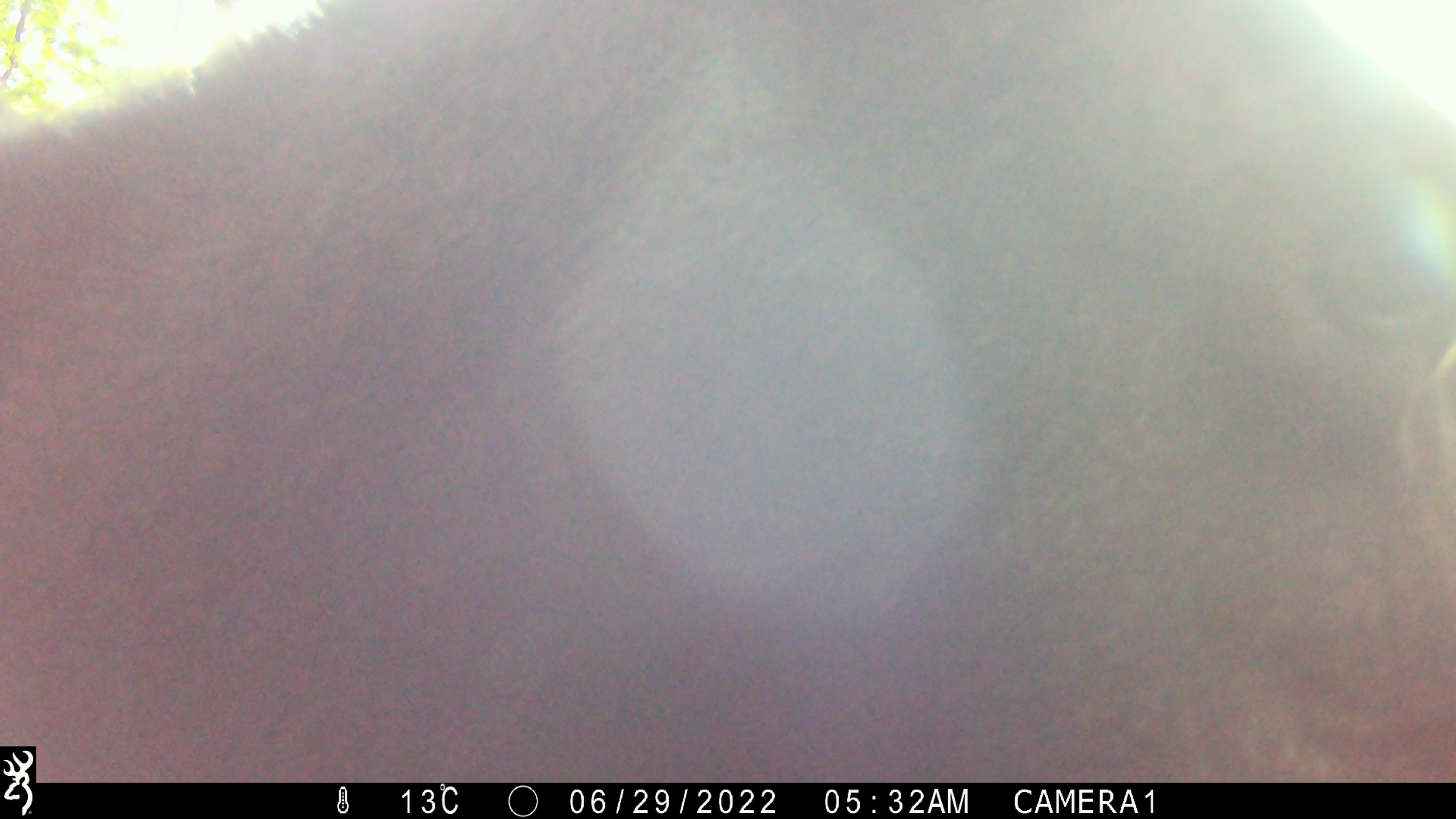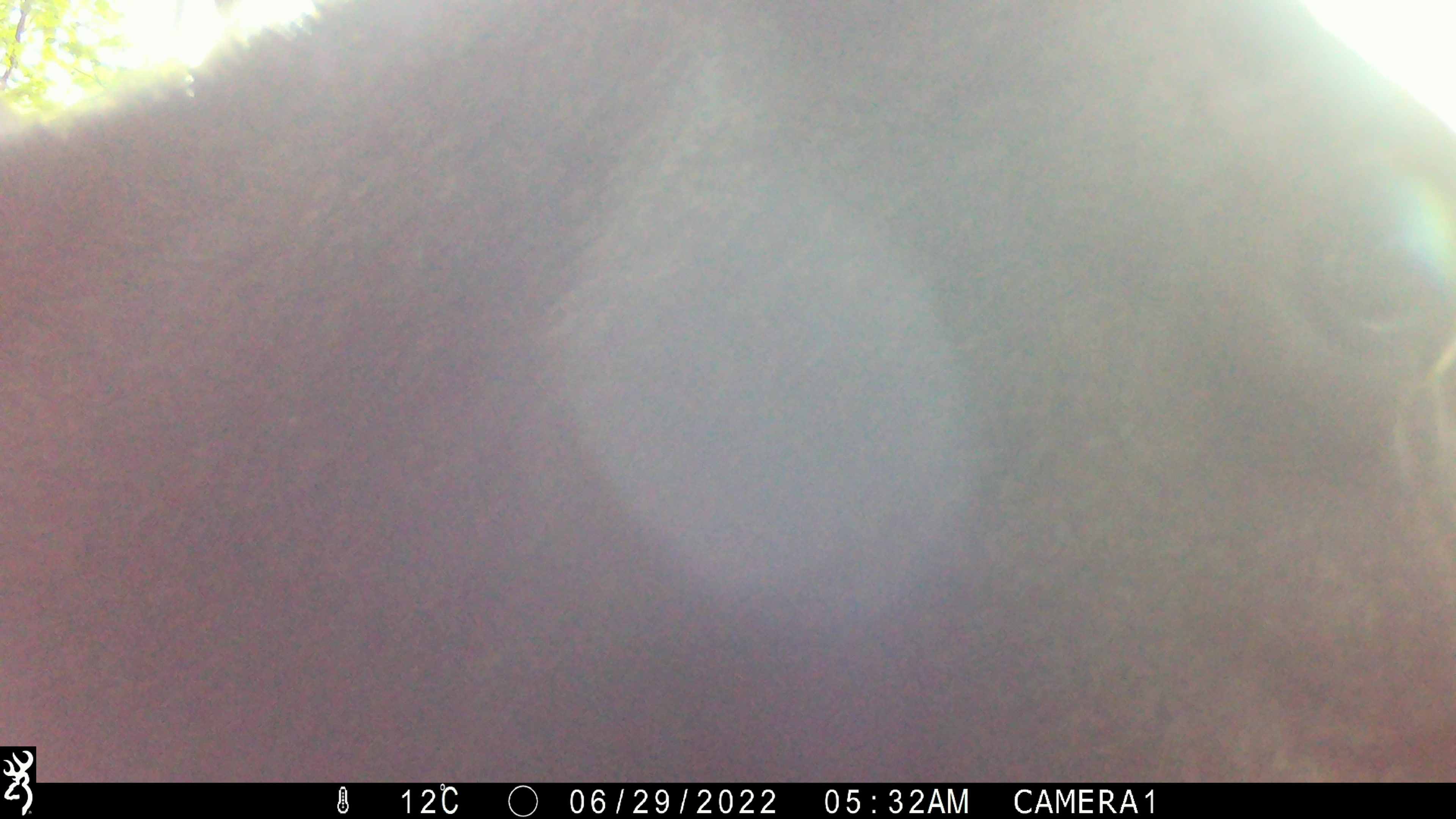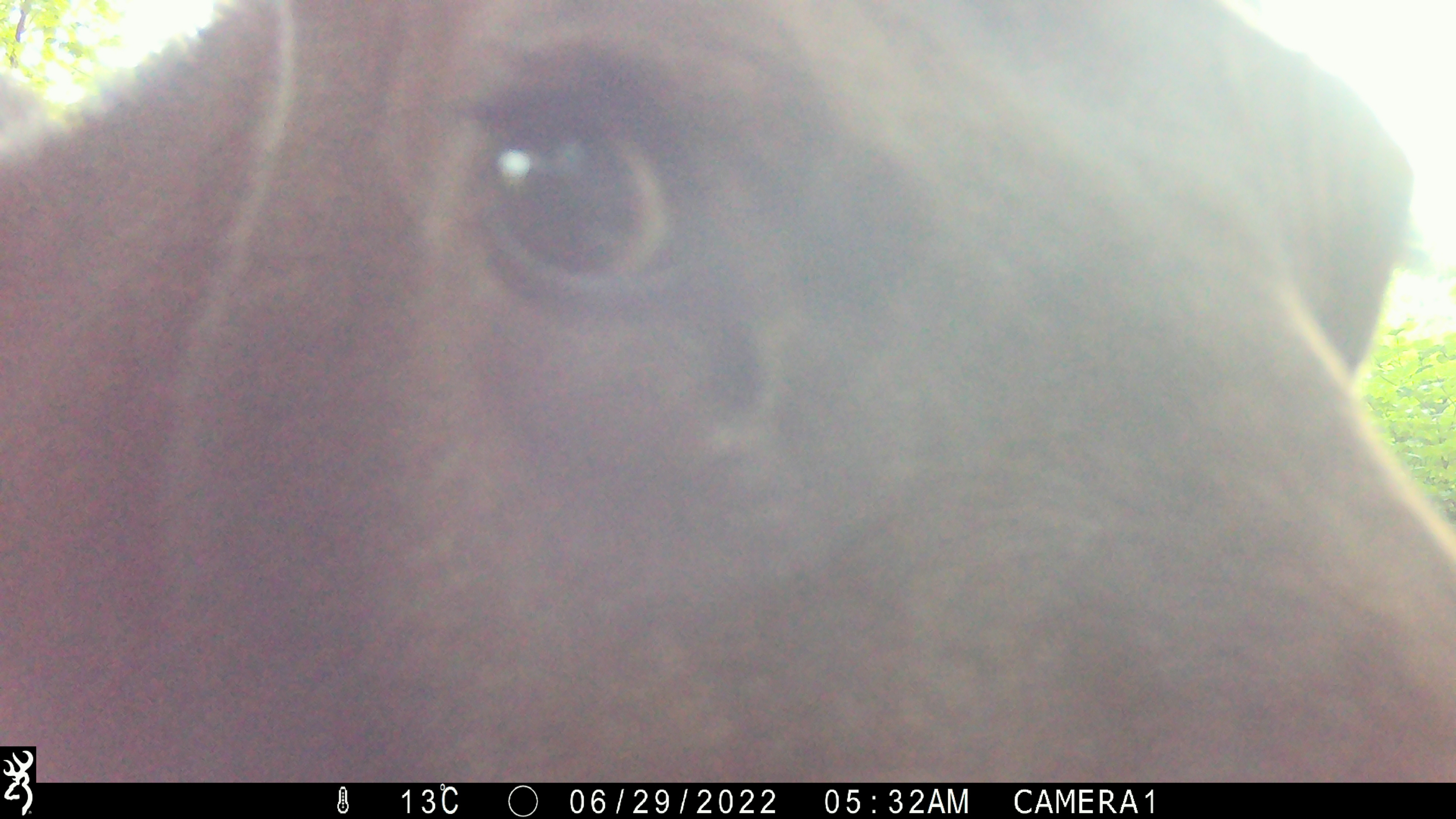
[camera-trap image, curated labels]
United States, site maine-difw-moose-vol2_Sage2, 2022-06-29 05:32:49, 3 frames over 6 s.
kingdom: Animalia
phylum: Chordata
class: Mammalia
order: Artiodactyla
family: Cervidae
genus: Alces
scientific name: Alces alces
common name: moose